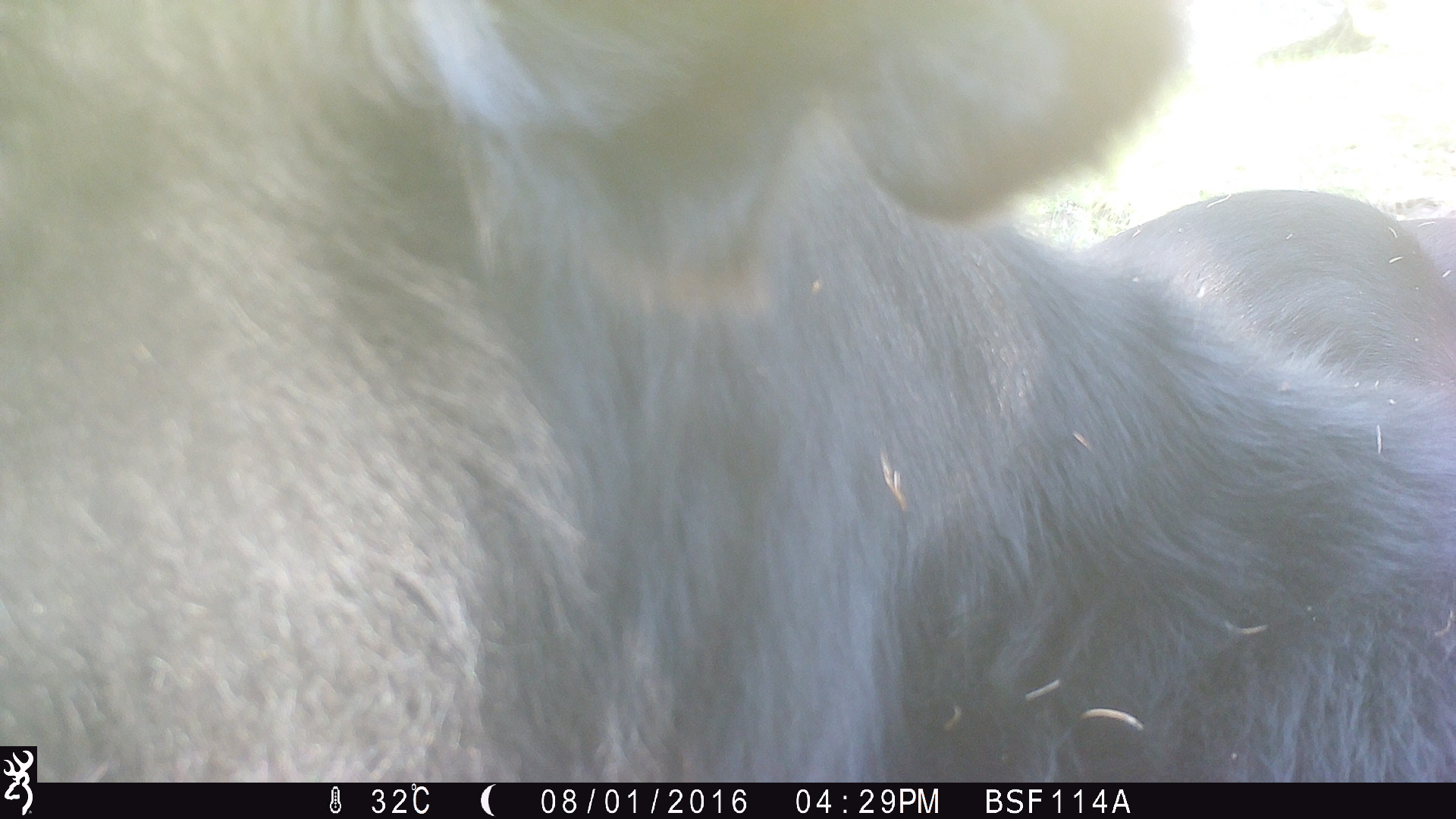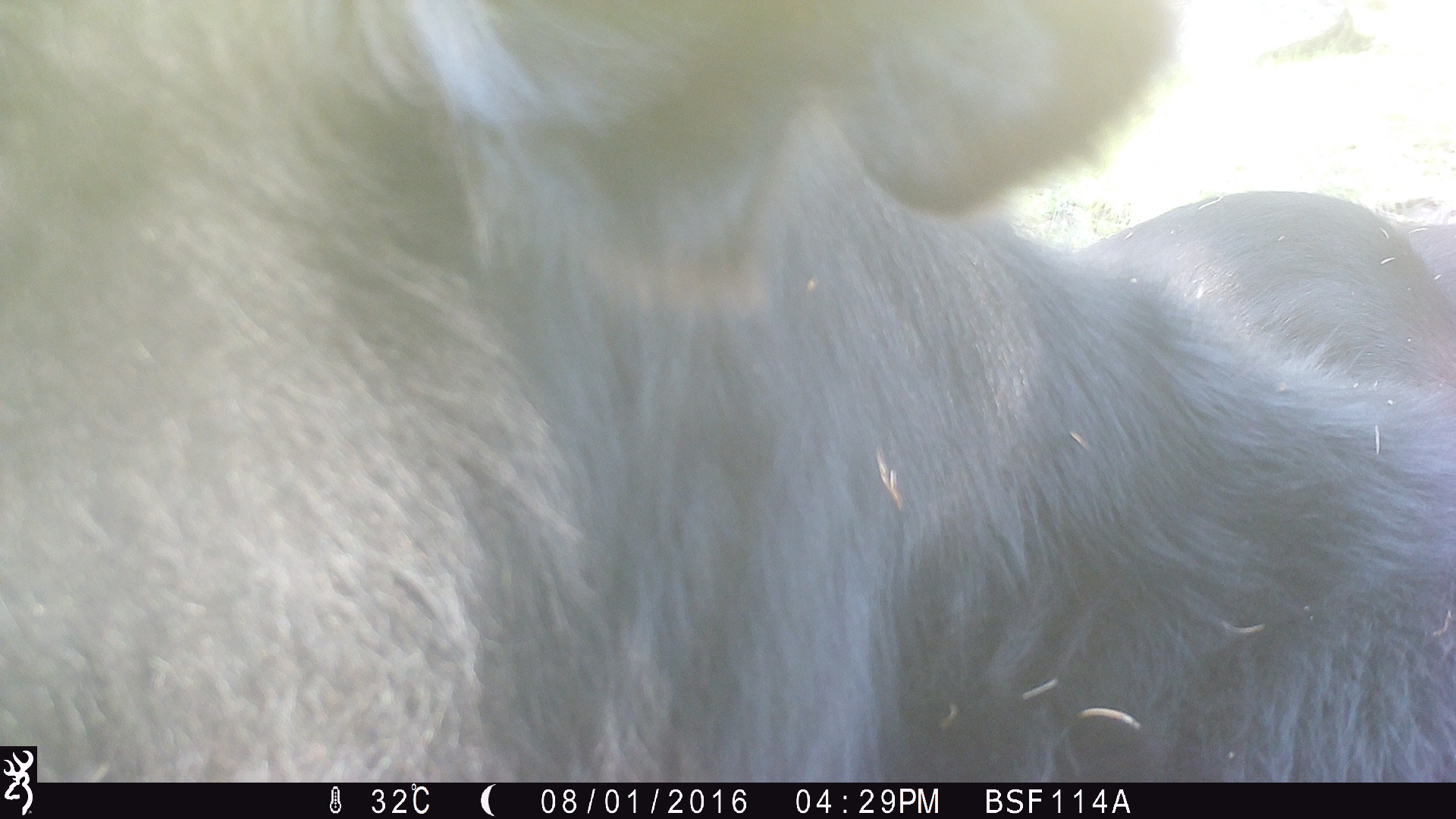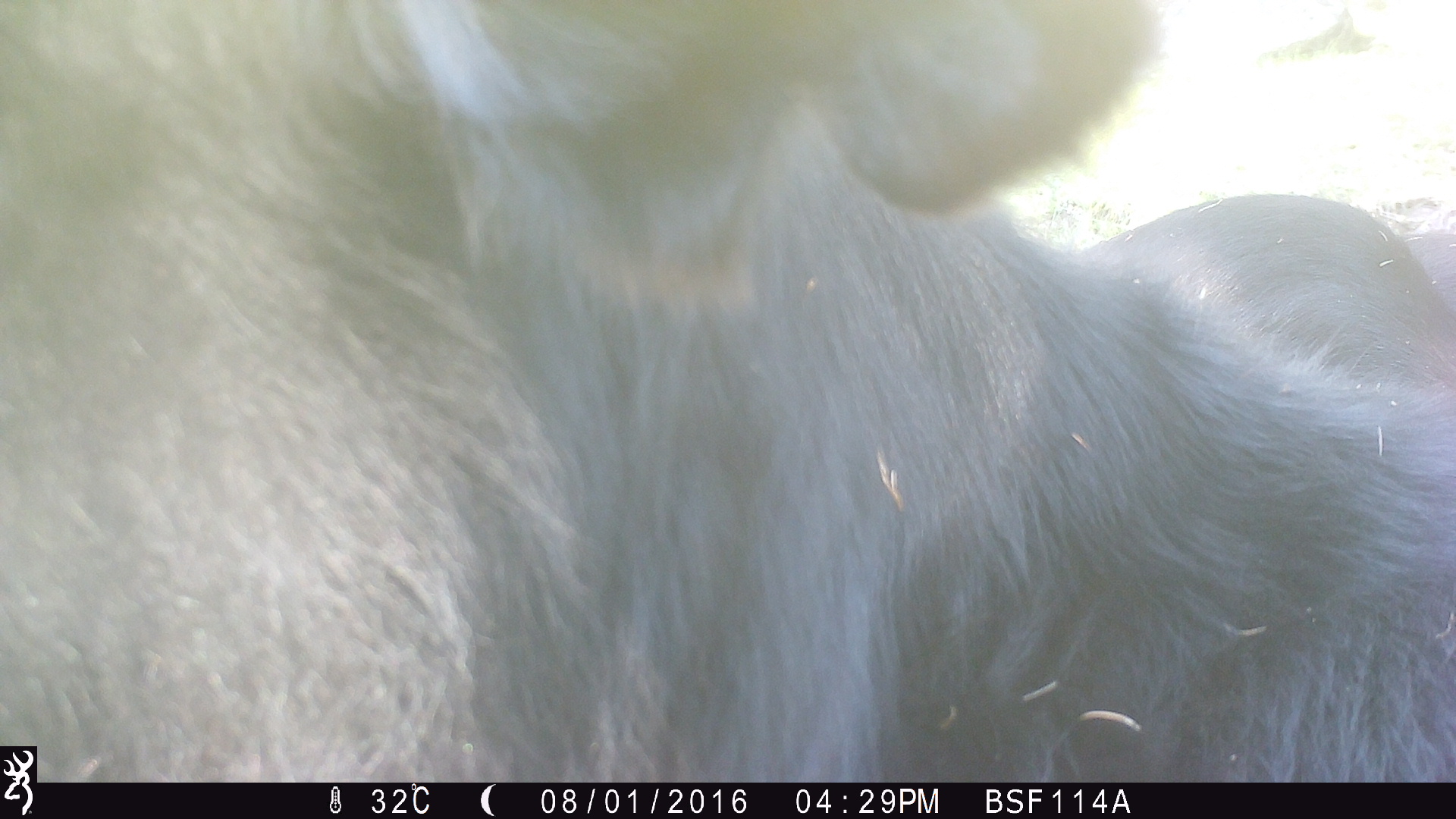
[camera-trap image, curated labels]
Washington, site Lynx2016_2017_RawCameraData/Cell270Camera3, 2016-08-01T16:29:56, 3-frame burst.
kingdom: Animalia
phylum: Chordata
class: Mammalia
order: Artiodactyla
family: Bovidae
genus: Bos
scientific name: Bos taurus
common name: domestic cattle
Domestic cattle (Bos taurus). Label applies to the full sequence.